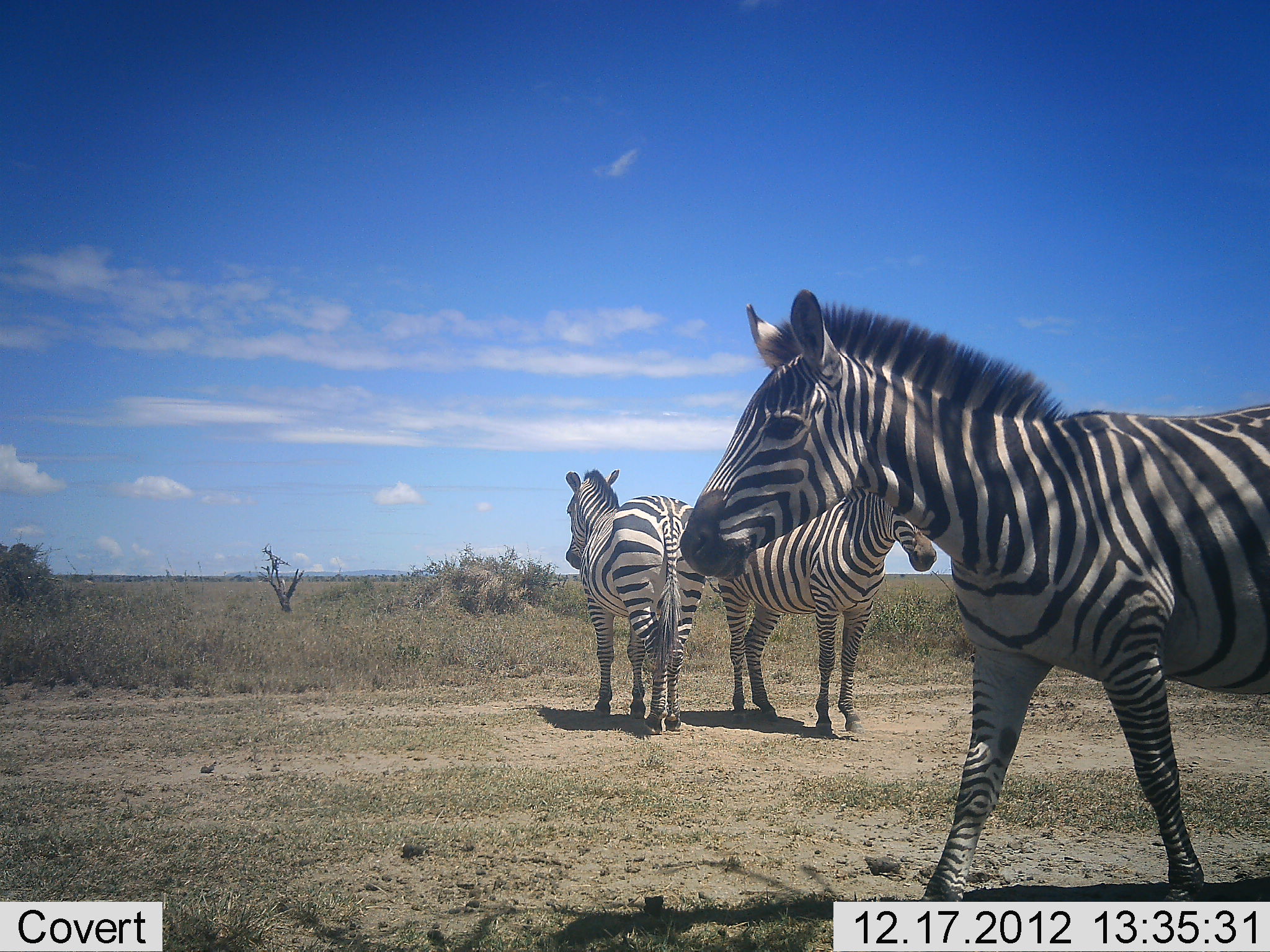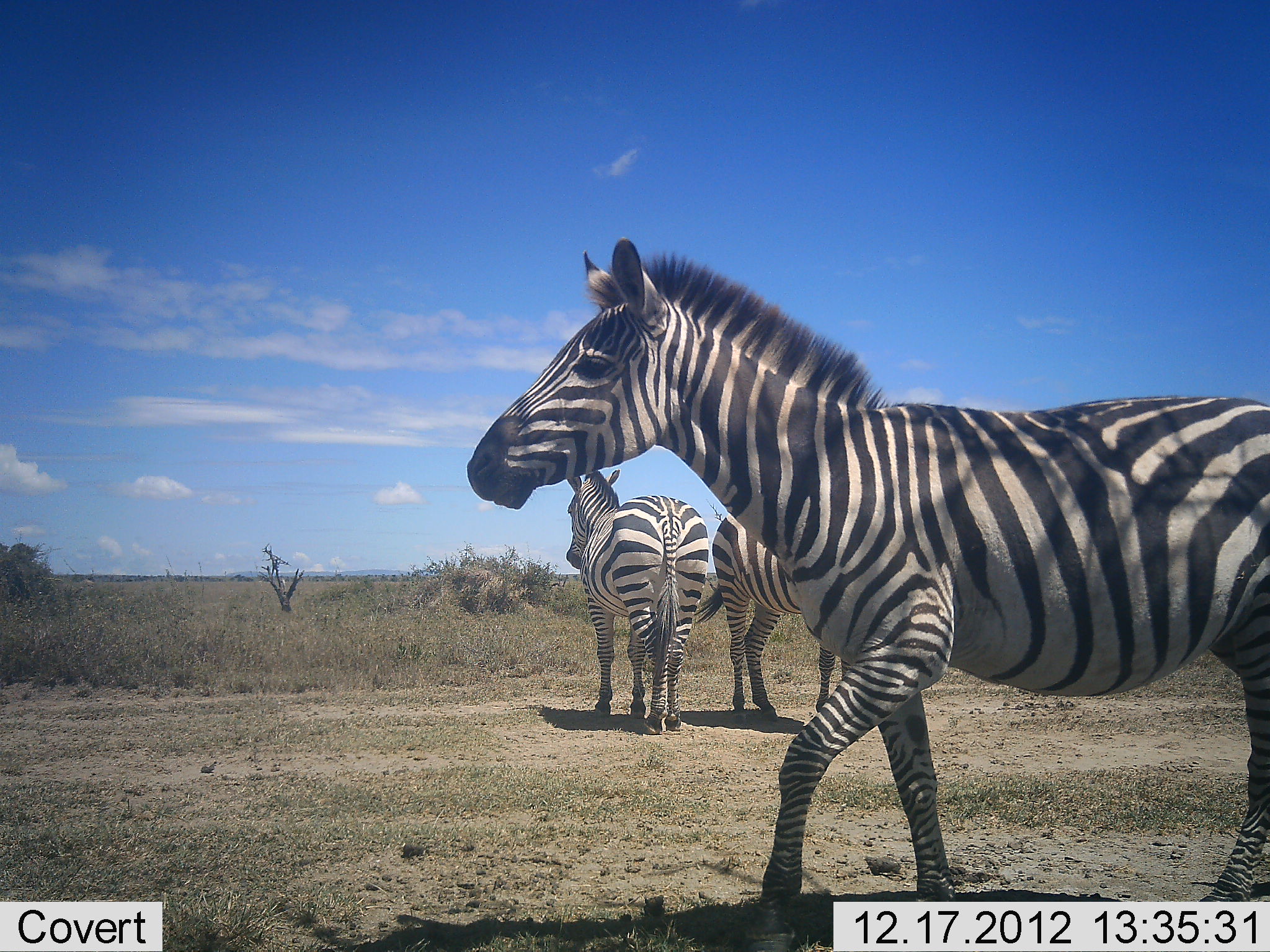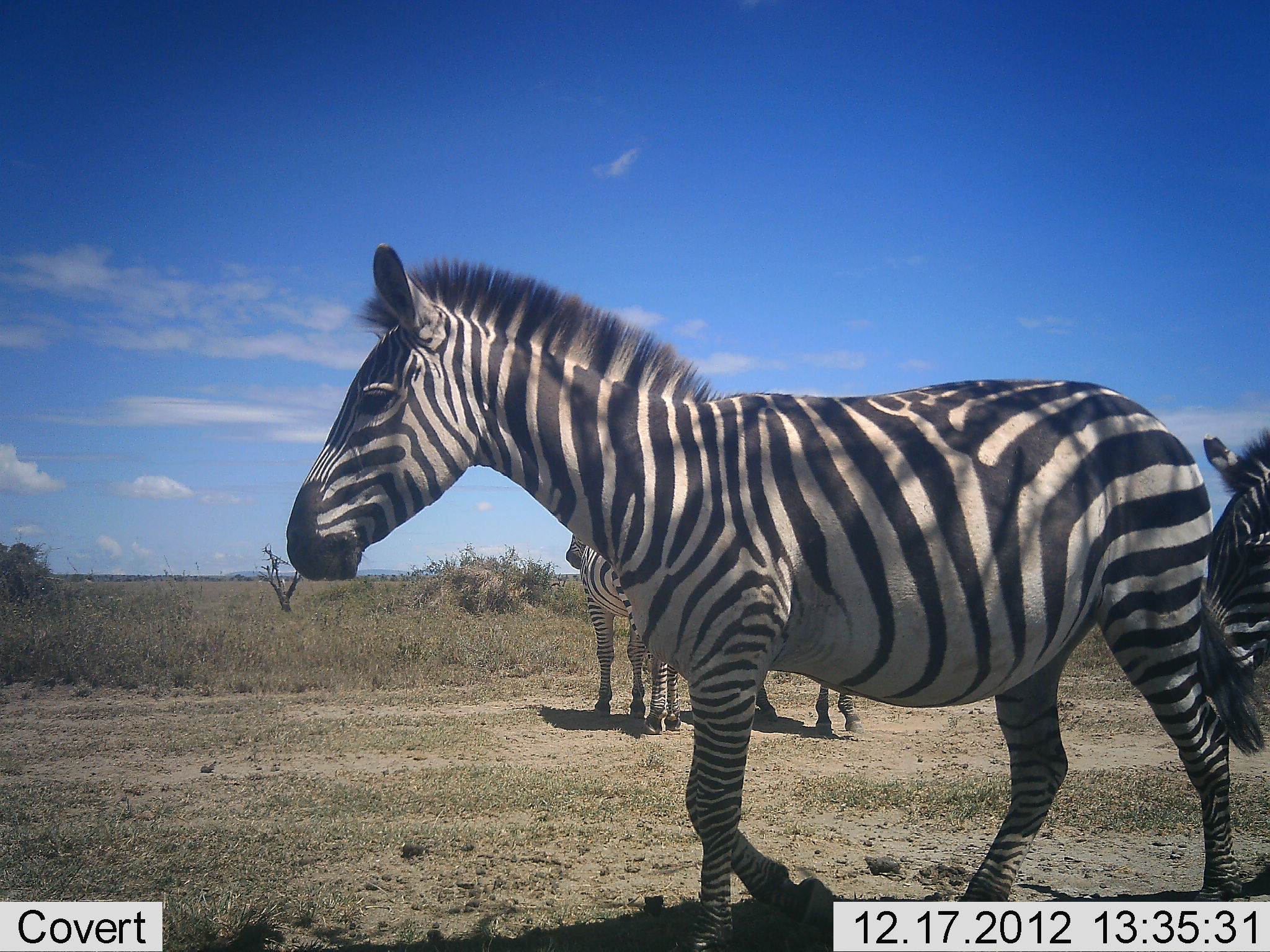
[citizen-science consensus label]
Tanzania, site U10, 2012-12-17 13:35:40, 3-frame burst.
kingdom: Animalia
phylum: Chordata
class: Mammalia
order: Perissodactyla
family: Equidae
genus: Equus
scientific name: Equus quagga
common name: plains zebra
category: zebra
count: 4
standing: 100%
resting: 0%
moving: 100%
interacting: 0%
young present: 0%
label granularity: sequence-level